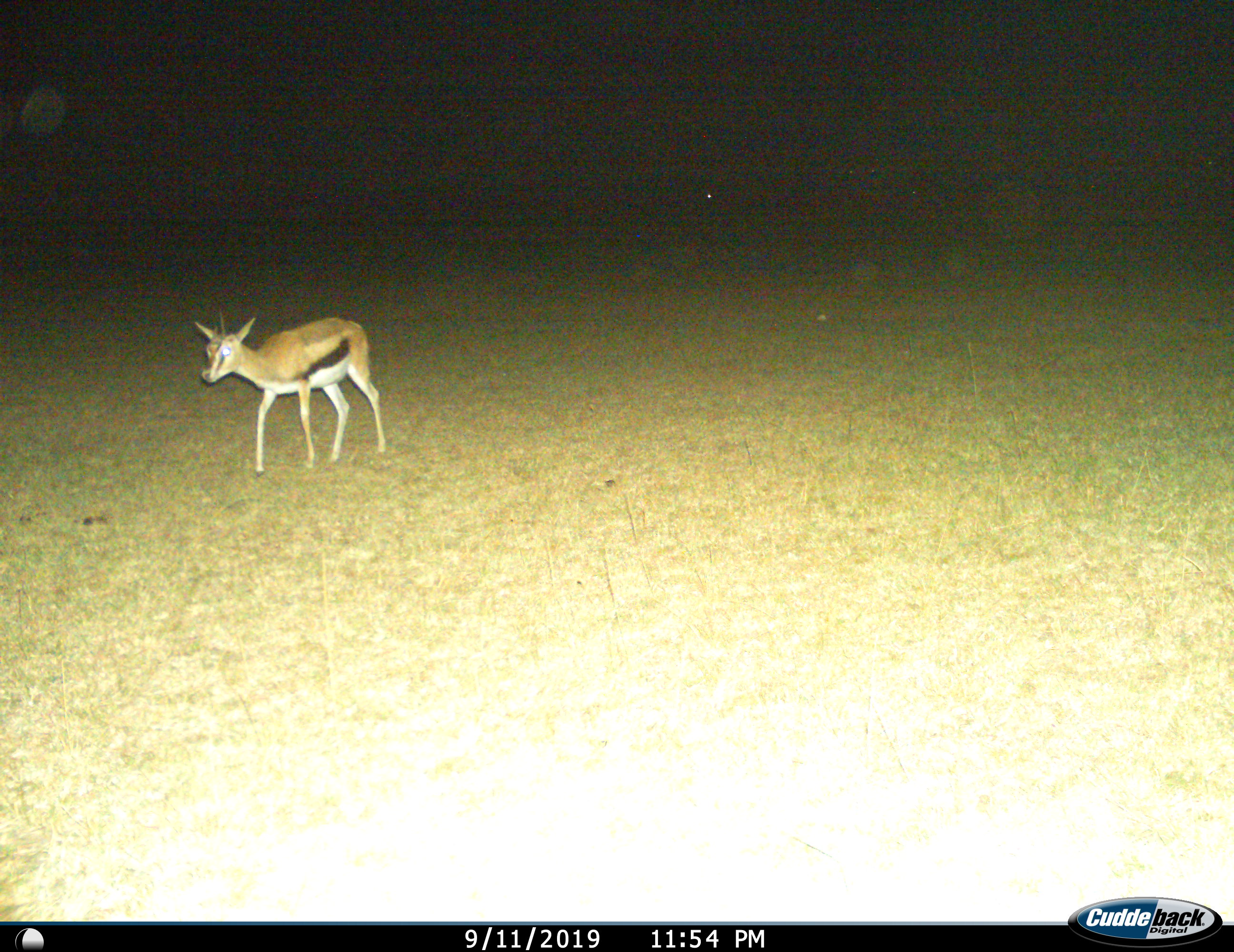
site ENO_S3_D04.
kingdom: Animalia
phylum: Chordata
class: Mammalia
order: Artiodactyla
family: Bovidae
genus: Eudorcas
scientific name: Eudorcas thomsonii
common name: thomson's gazelle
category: gazellethomsons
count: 1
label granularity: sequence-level